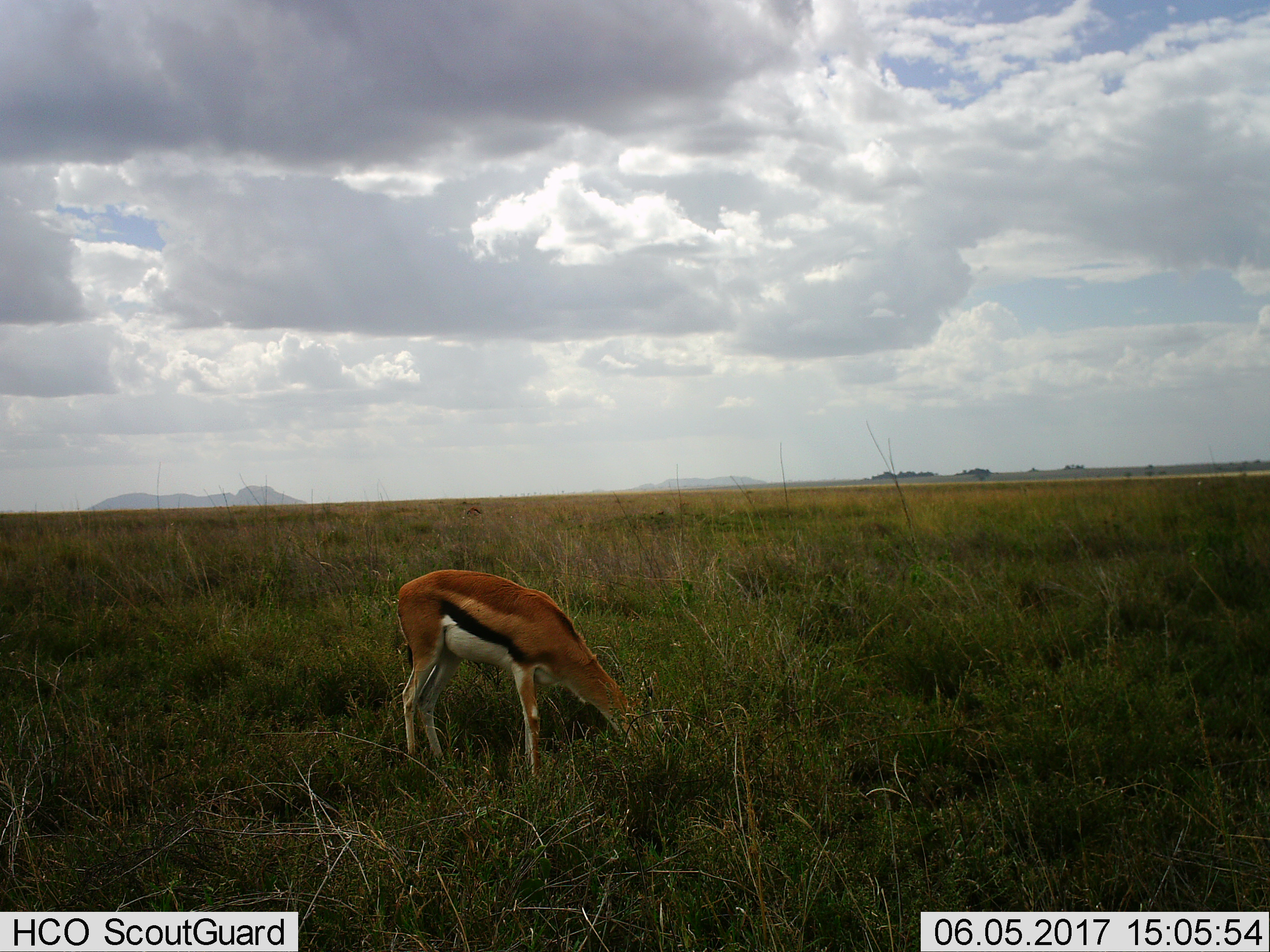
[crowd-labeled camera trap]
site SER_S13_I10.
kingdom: Animalia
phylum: Chordata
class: Mammalia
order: Artiodactyla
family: Bovidae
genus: Eudorcas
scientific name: Eudorcas thomsonii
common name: thomson's gazelle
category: gazellethomsons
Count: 1.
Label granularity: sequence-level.